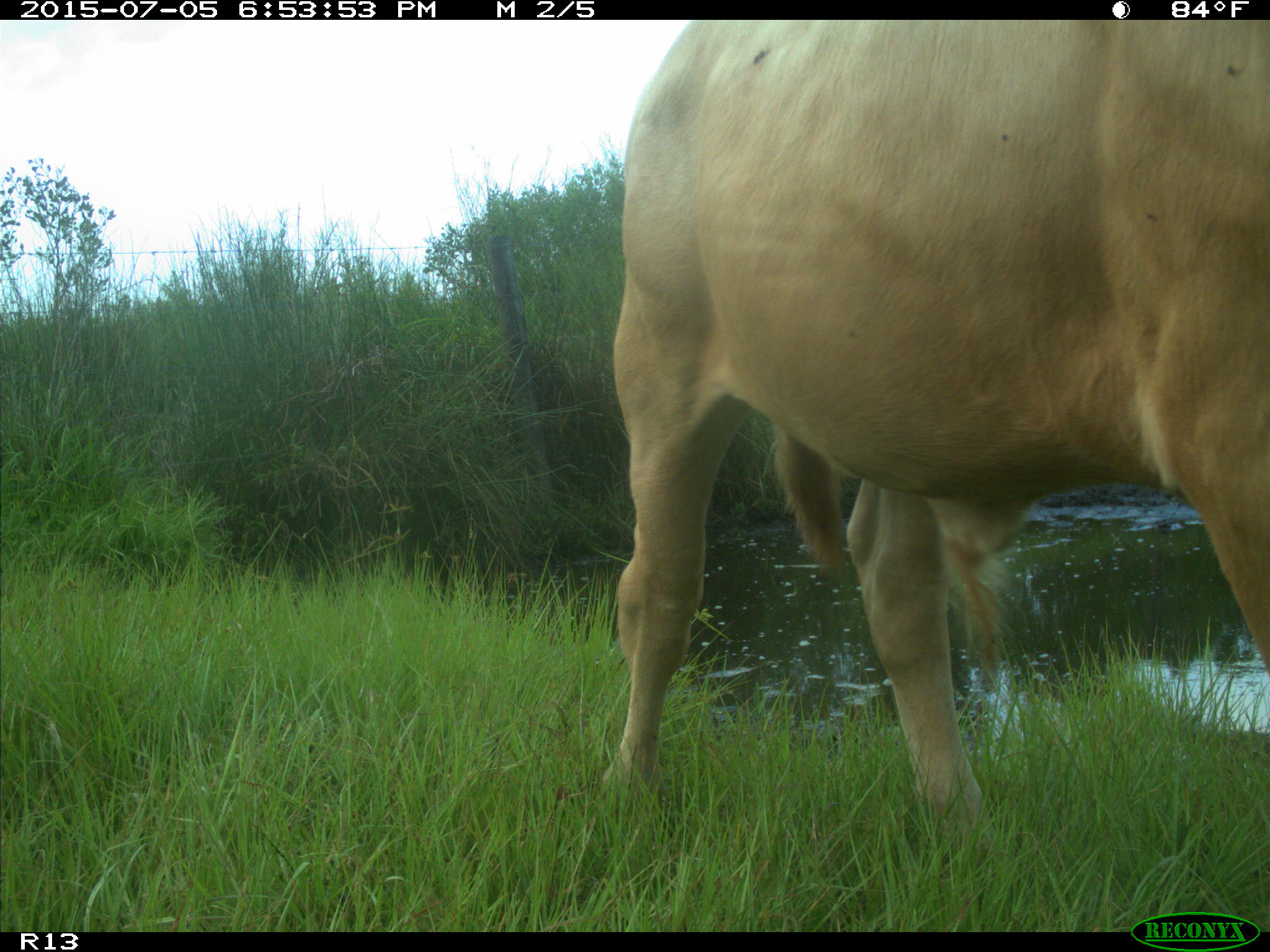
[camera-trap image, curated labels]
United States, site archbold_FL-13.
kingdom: Animalia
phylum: Chordata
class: Mammalia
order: Artiodactyla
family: Bovidae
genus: Bos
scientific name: Bos taurus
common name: domestic cow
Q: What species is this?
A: Bos taurus (domestic cow).